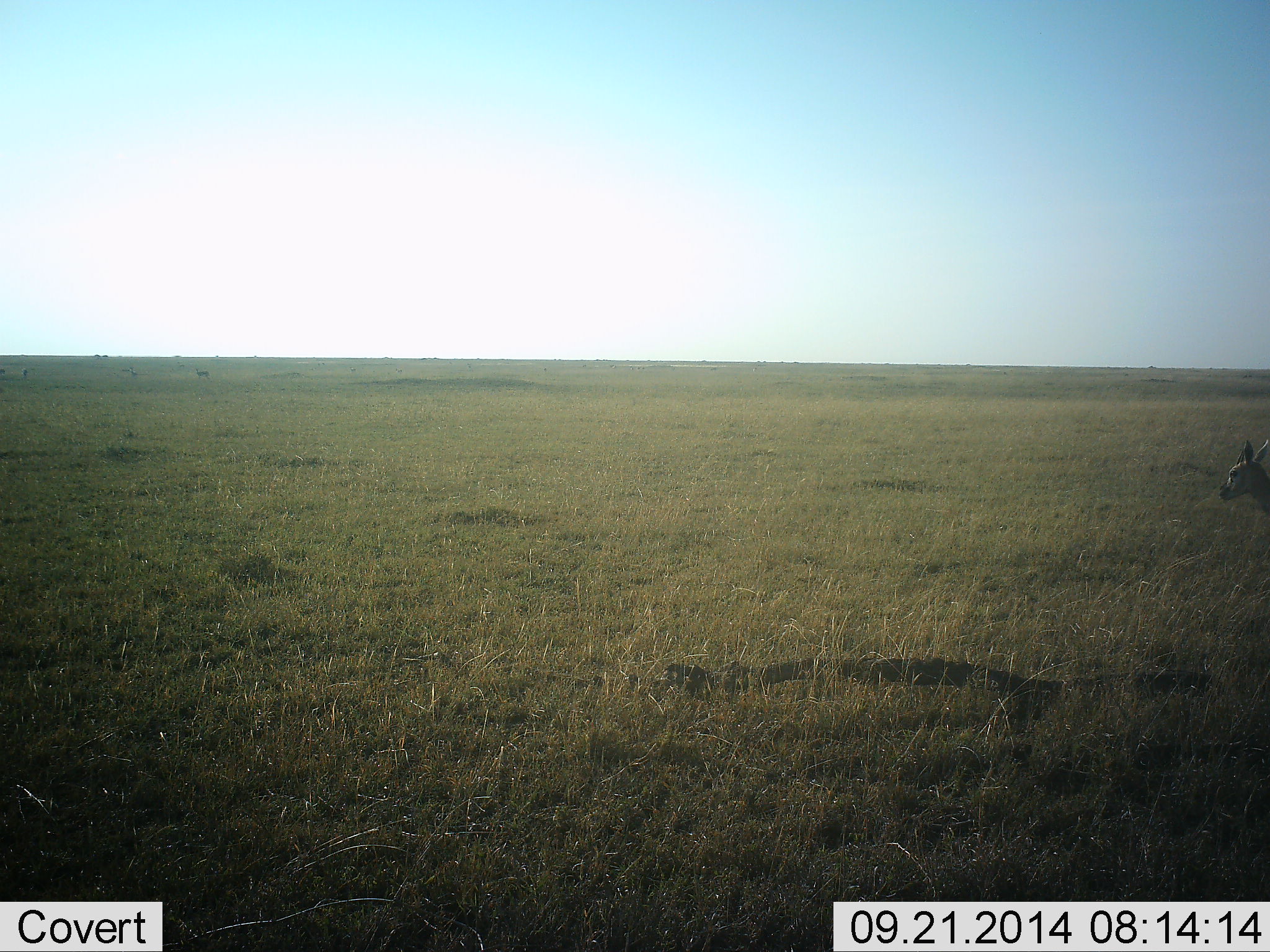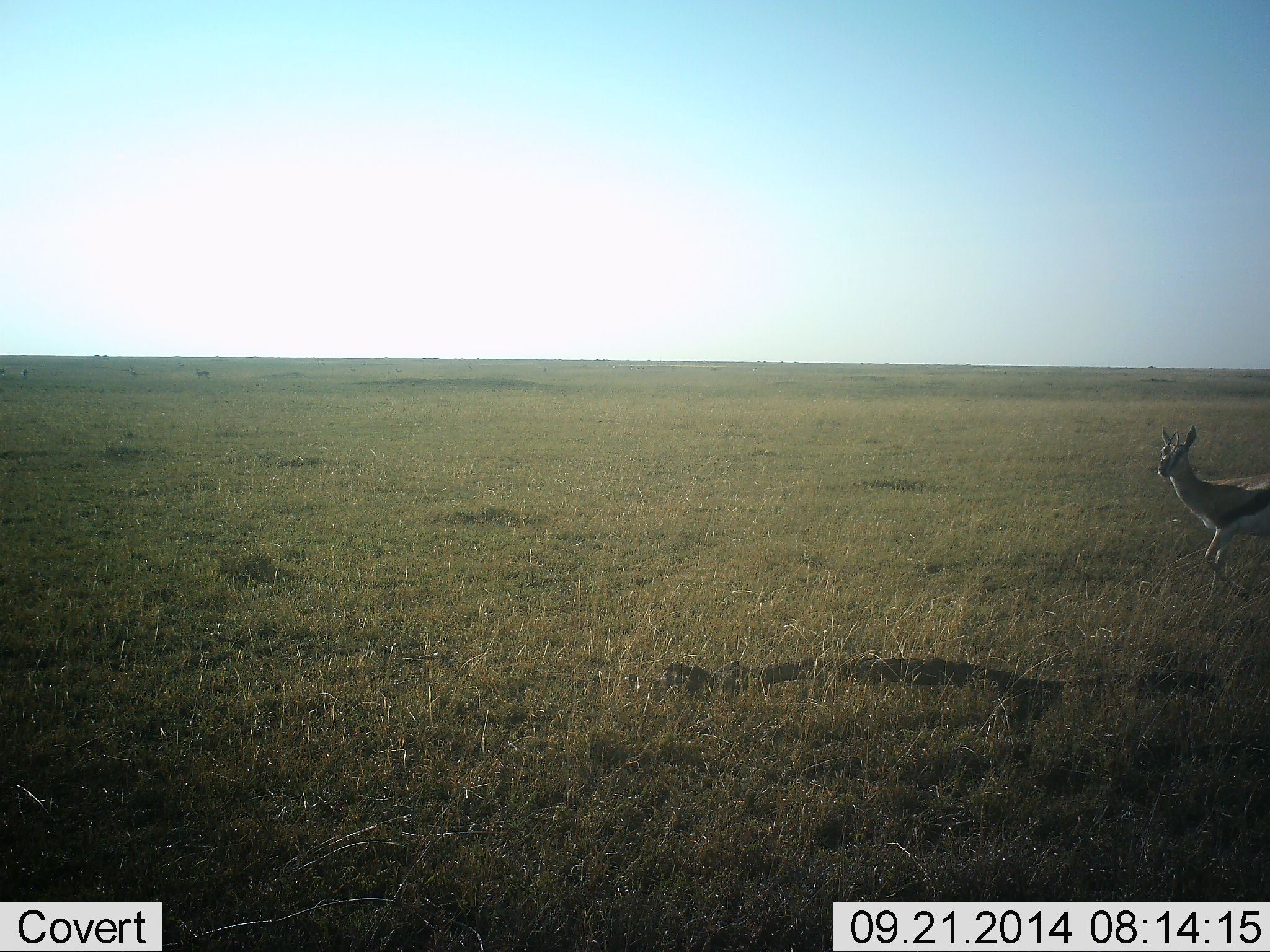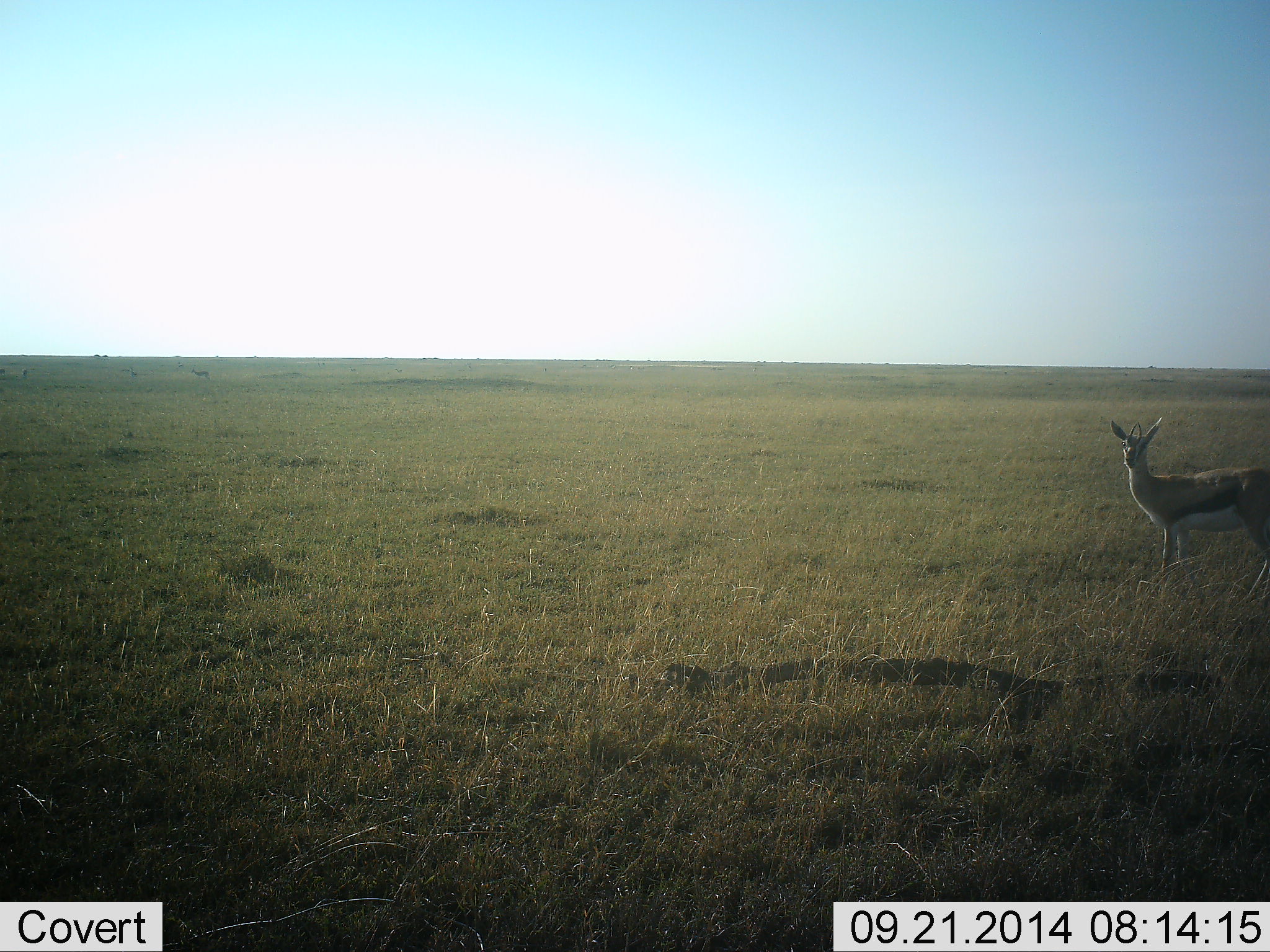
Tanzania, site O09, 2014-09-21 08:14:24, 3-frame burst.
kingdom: Animalia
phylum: Chordata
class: Mammalia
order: Artiodactyla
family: Bovidae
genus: Eudorcas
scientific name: Eudorcas thomsonii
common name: thomson's gazelle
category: gazellethomsons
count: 1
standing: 18%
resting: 9%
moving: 100%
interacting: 0%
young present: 0%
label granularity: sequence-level